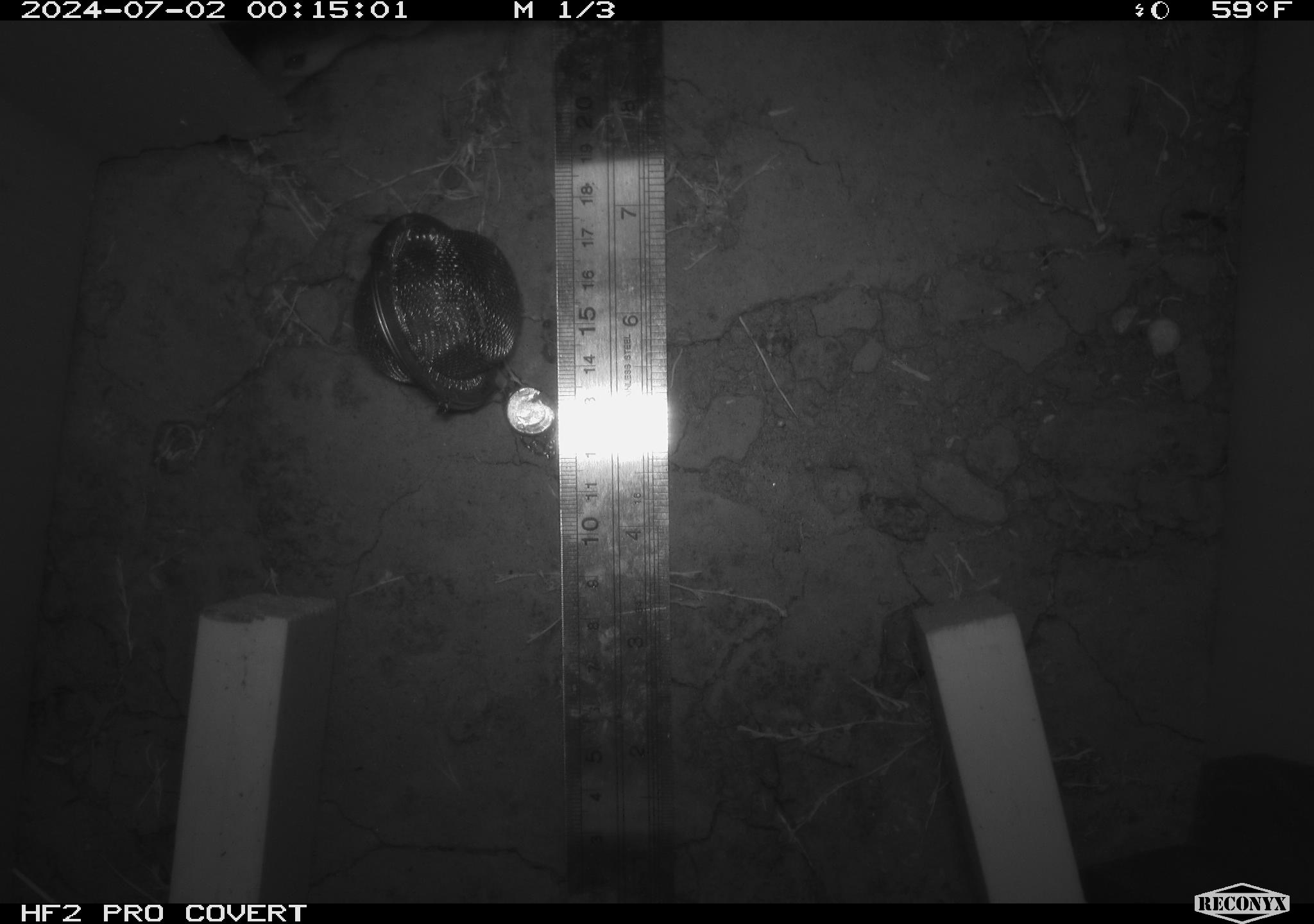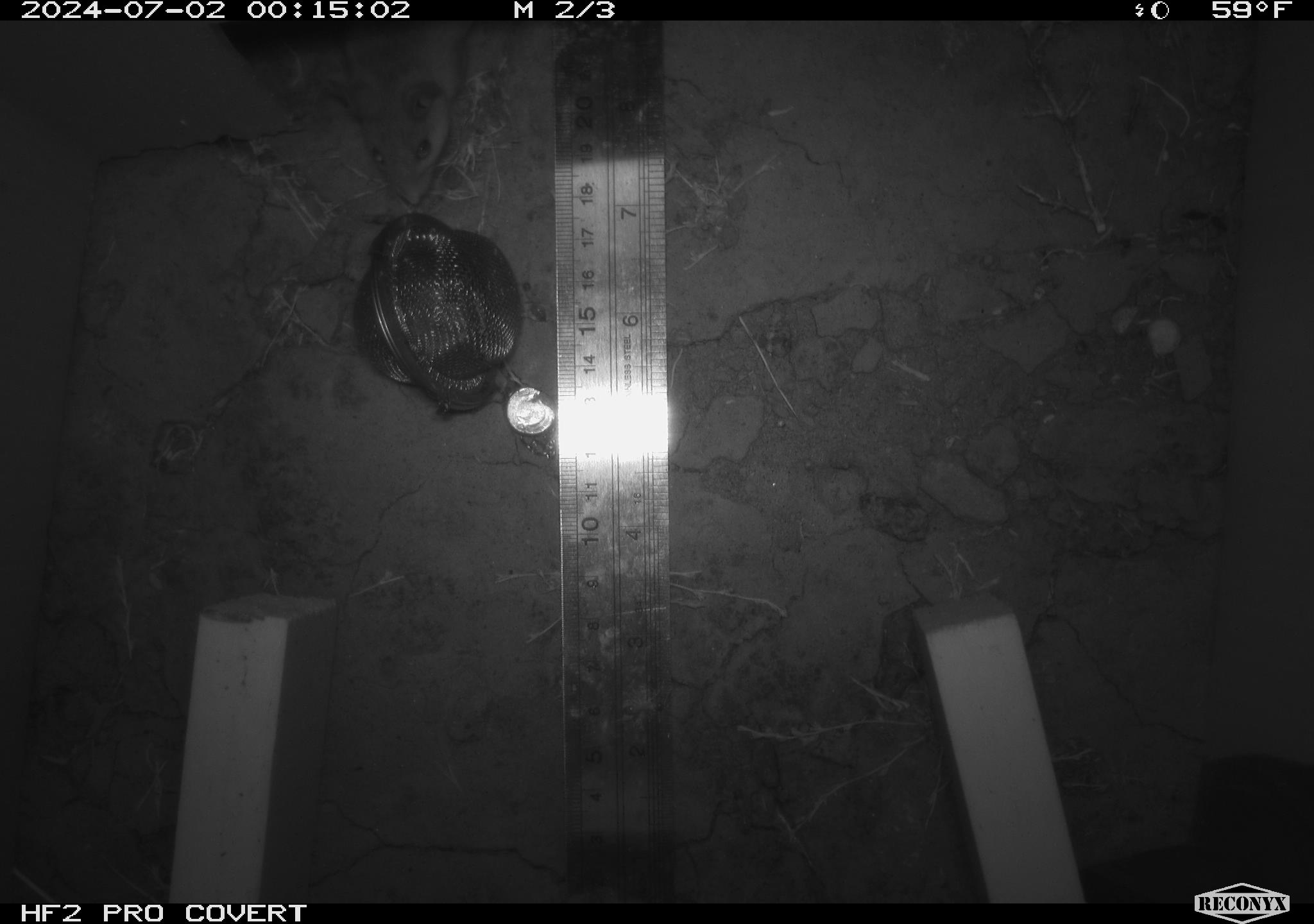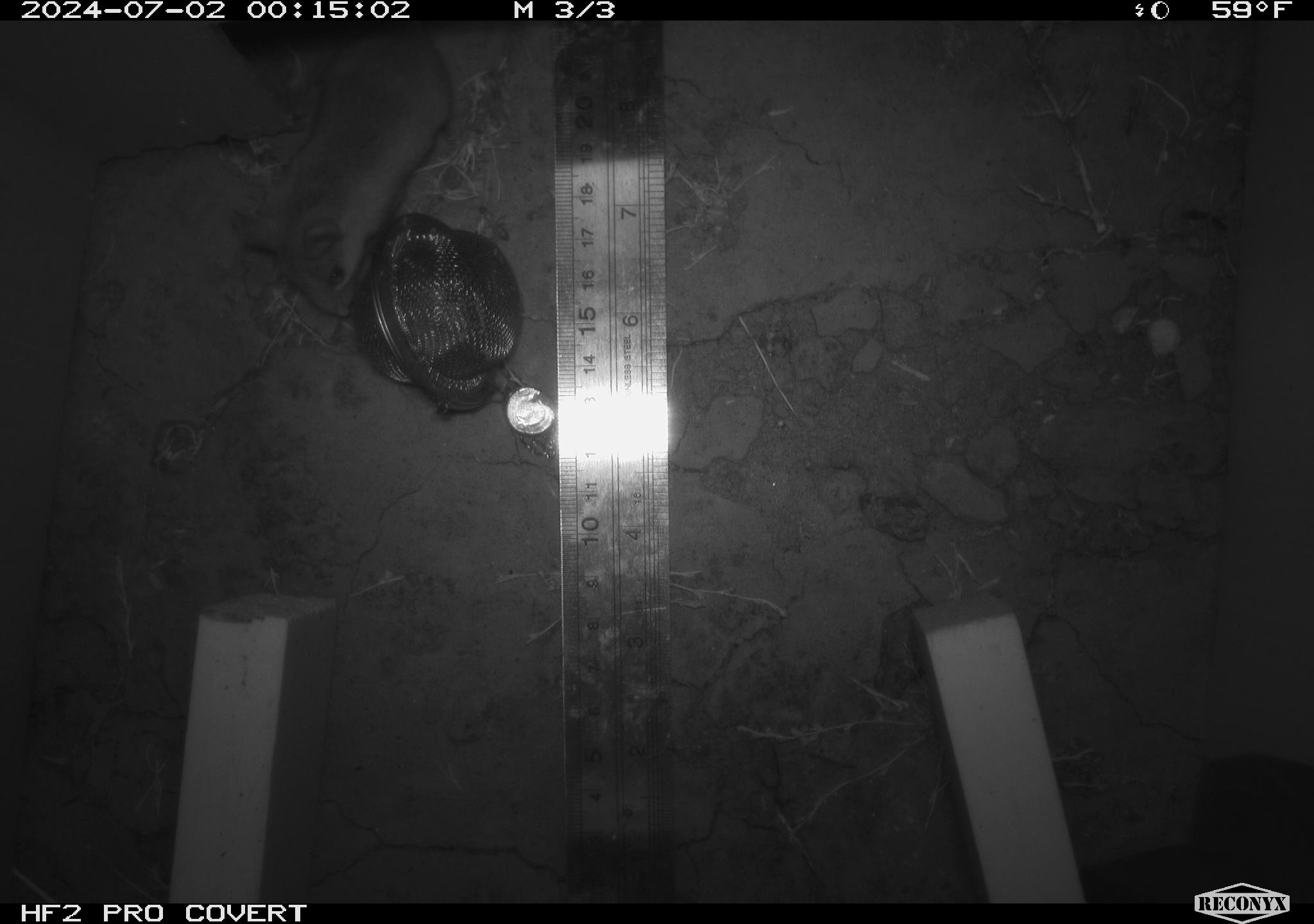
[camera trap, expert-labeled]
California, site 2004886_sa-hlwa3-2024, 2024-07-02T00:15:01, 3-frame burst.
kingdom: Animalia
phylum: Chordata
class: Mammalia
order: Rodentia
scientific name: Rodentia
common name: mouse species